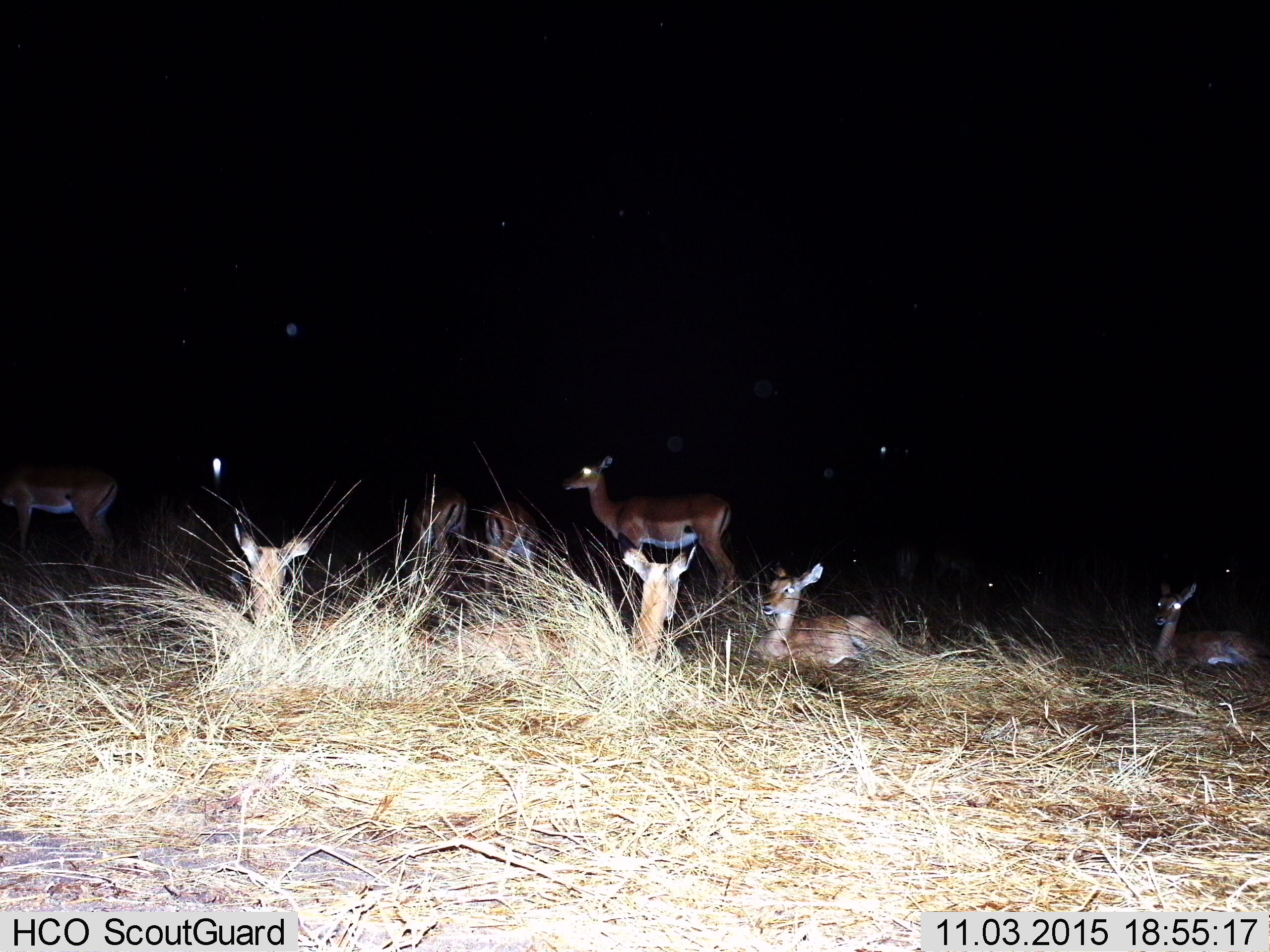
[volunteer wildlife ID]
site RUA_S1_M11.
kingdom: Animalia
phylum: Chordata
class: Mammalia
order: Artiodactyla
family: Bovidae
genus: Aepyceros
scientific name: Aepyceros melampus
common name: impala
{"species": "impala (Aepyceros melampus)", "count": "11-50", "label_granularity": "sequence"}